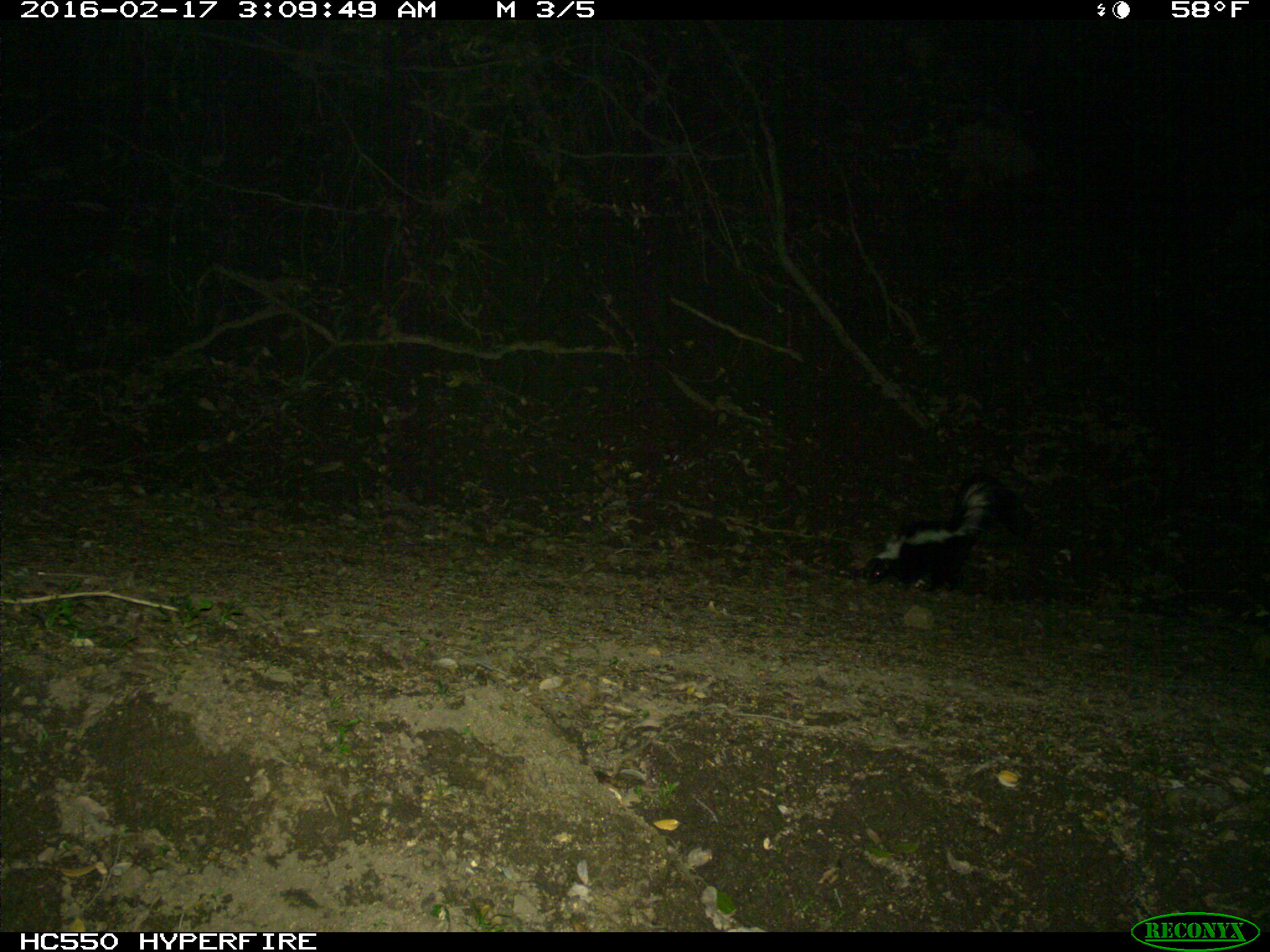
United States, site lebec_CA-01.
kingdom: Animalia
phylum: Chordata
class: Mammalia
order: Carnivora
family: Mephitidae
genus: Mephitis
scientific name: Mephitis mephitis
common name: striped skunk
Mephitis mephitis (striped skunk).